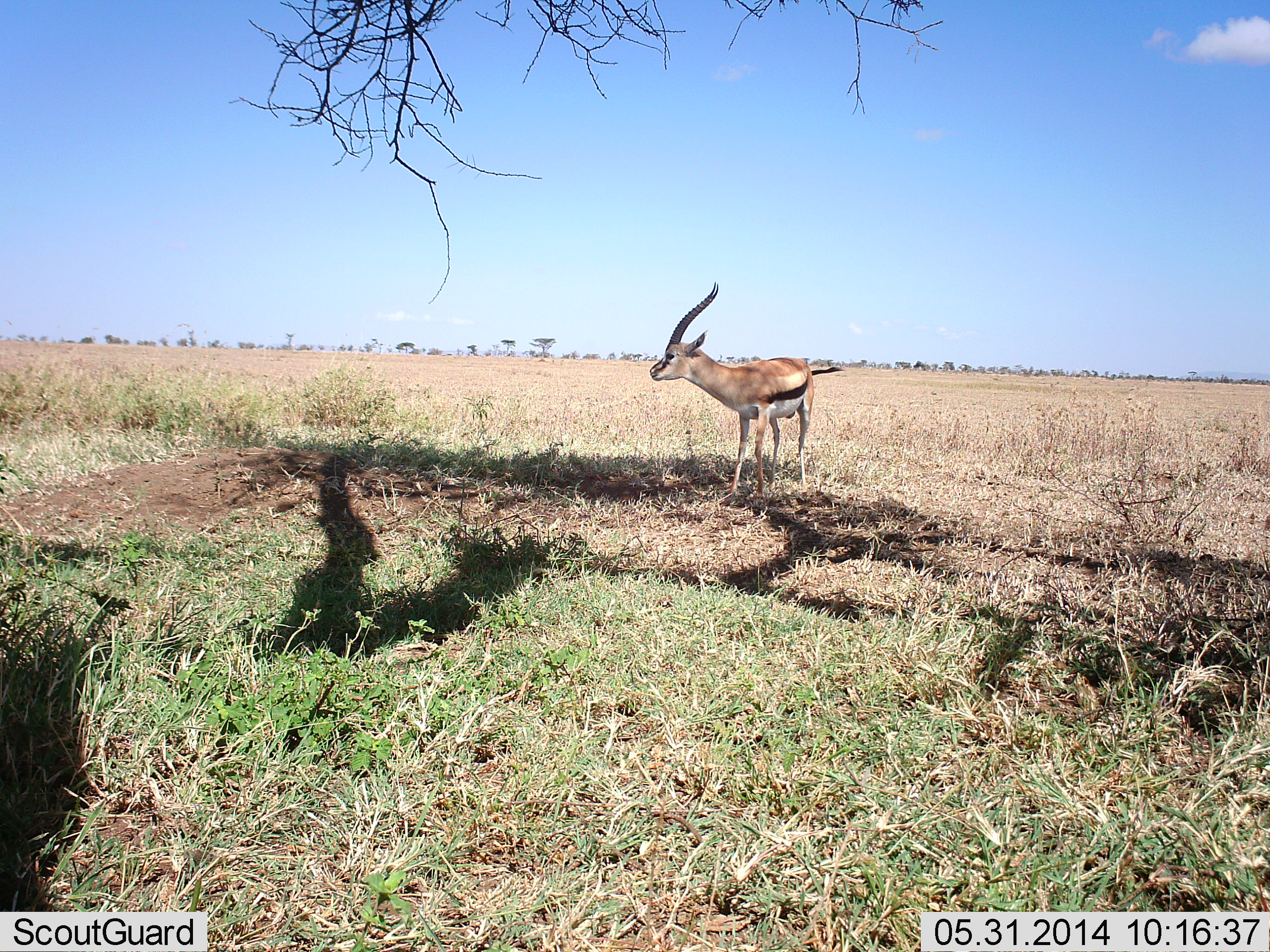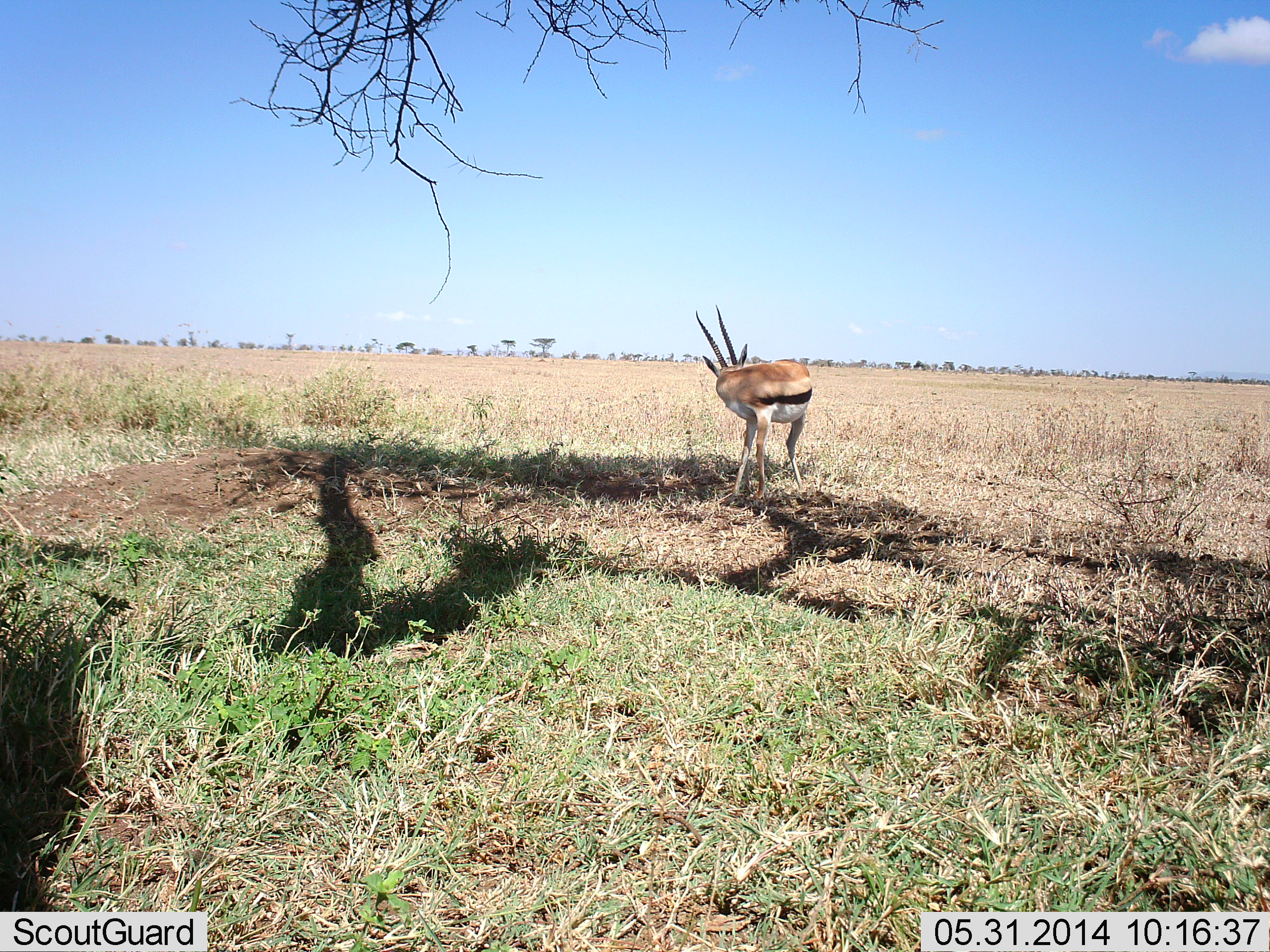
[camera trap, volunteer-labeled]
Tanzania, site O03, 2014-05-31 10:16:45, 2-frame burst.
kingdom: Animalia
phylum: Chordata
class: Mammalia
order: Artiodactyla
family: Bovidae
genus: Eudorcas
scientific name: Eudorcas thomsonii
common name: thomson's gazelle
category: gazellethomsons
Gazellethomsons (thomson's gazelle) (Eudorcas thomsonii), count 1. Behavior (volunteer vote fractions): standing 100%, resting 0%, moving 0%, interacting 0%. Young present (vote fraction): 0%. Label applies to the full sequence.